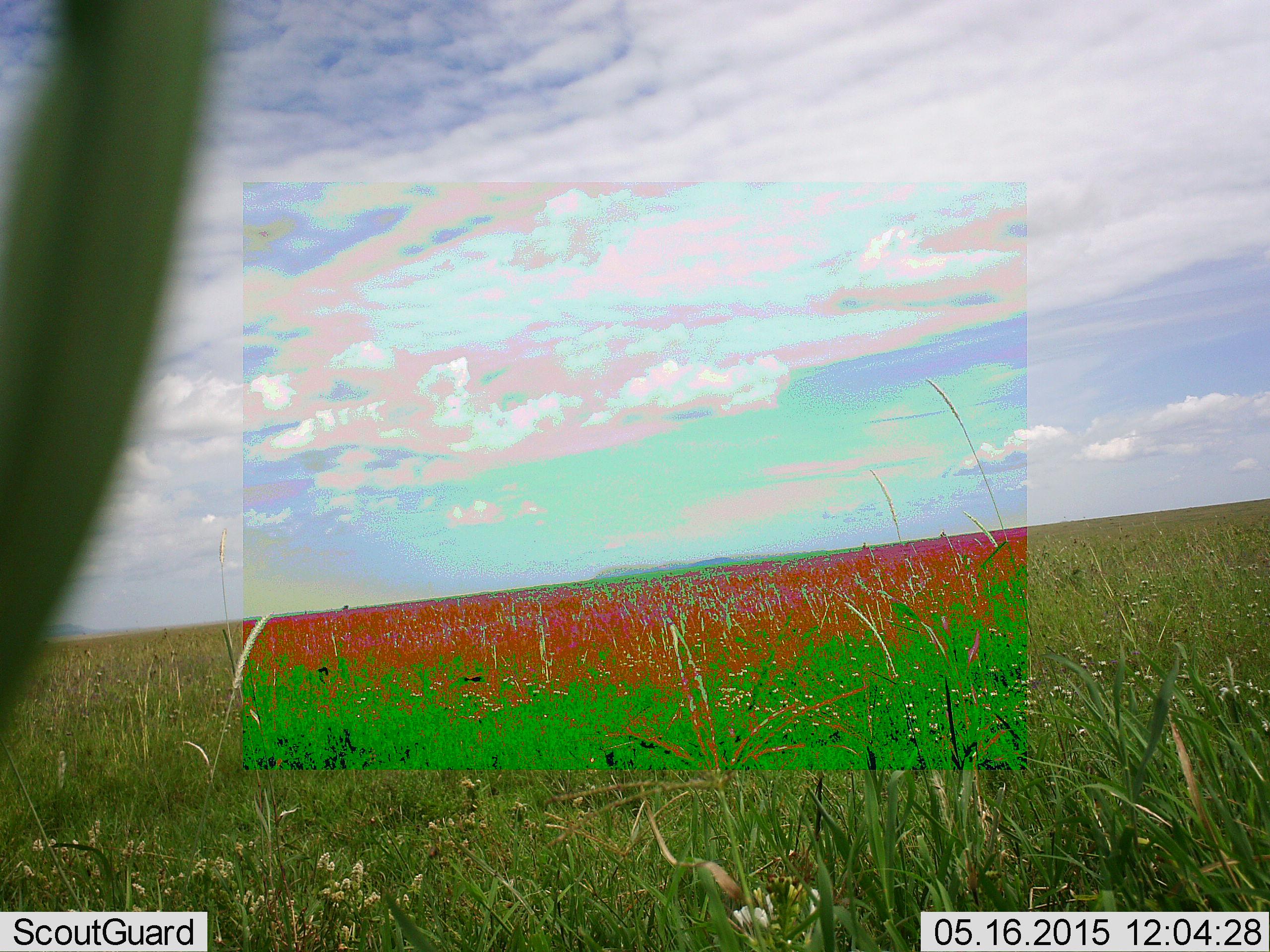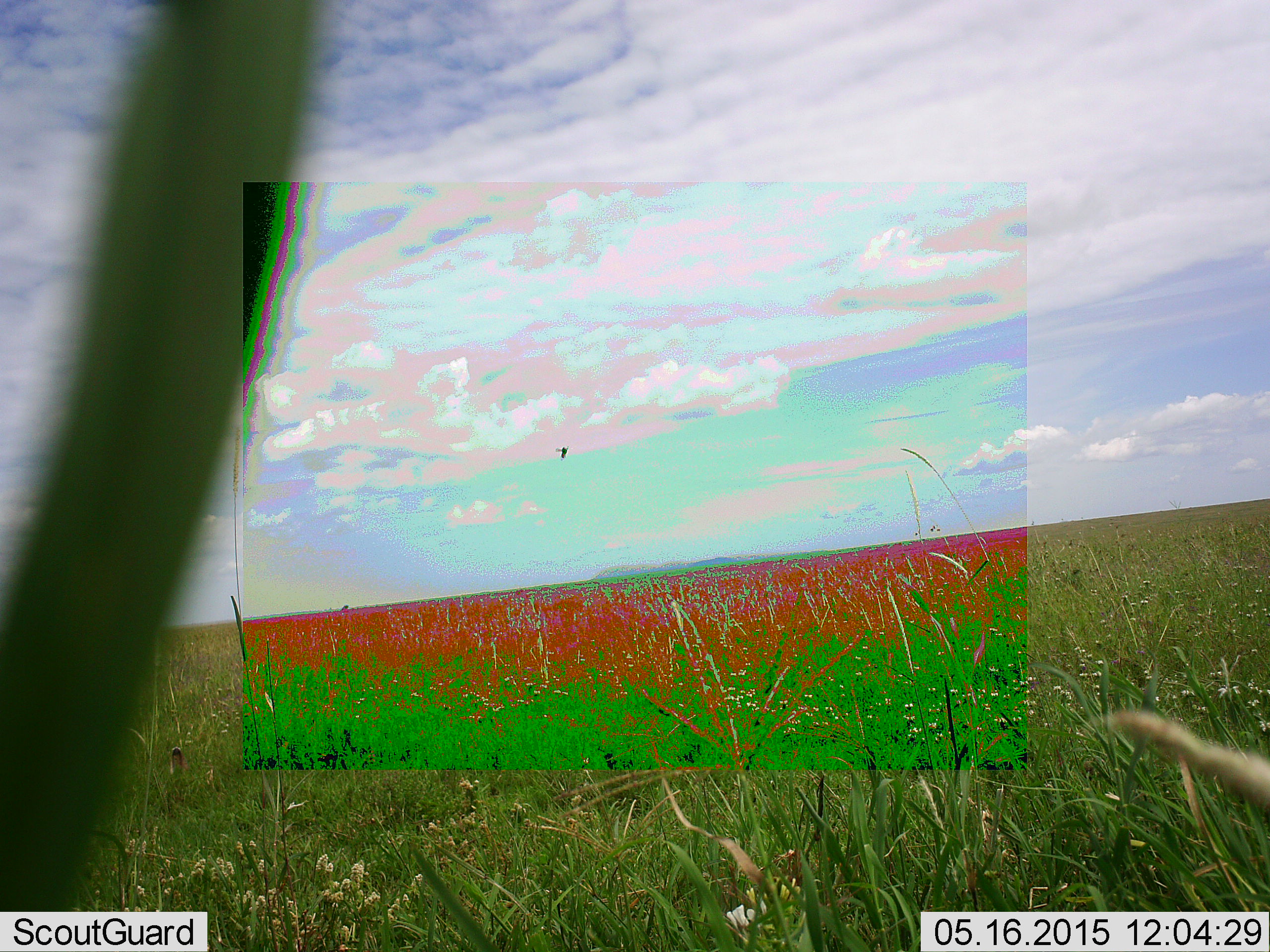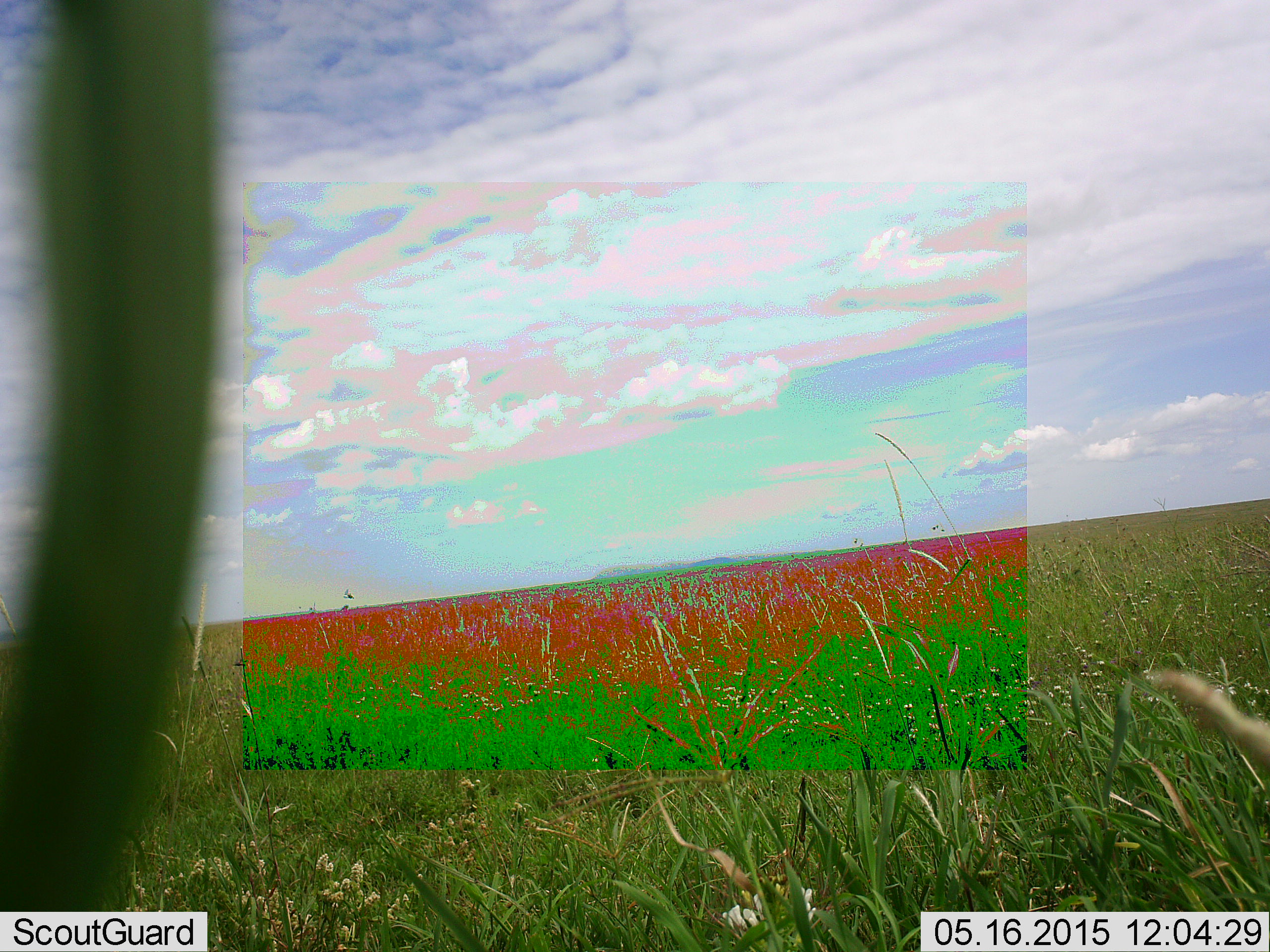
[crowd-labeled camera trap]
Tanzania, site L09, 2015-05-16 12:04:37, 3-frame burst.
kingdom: Animalia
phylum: Arthropoda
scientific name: Arthropoda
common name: arthropods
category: insectspider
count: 1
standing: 0%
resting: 0%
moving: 100%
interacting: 0%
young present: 0%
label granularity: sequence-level